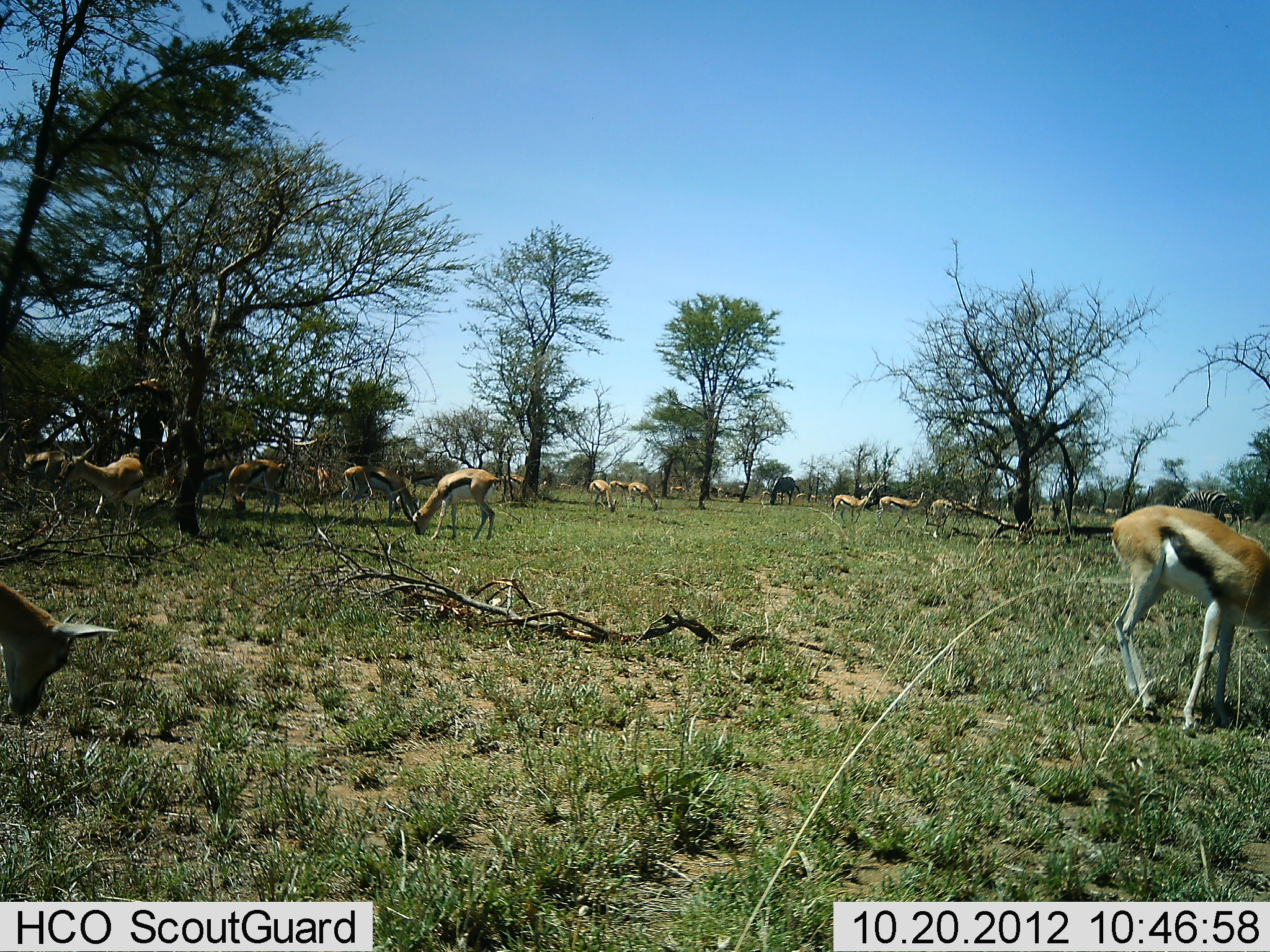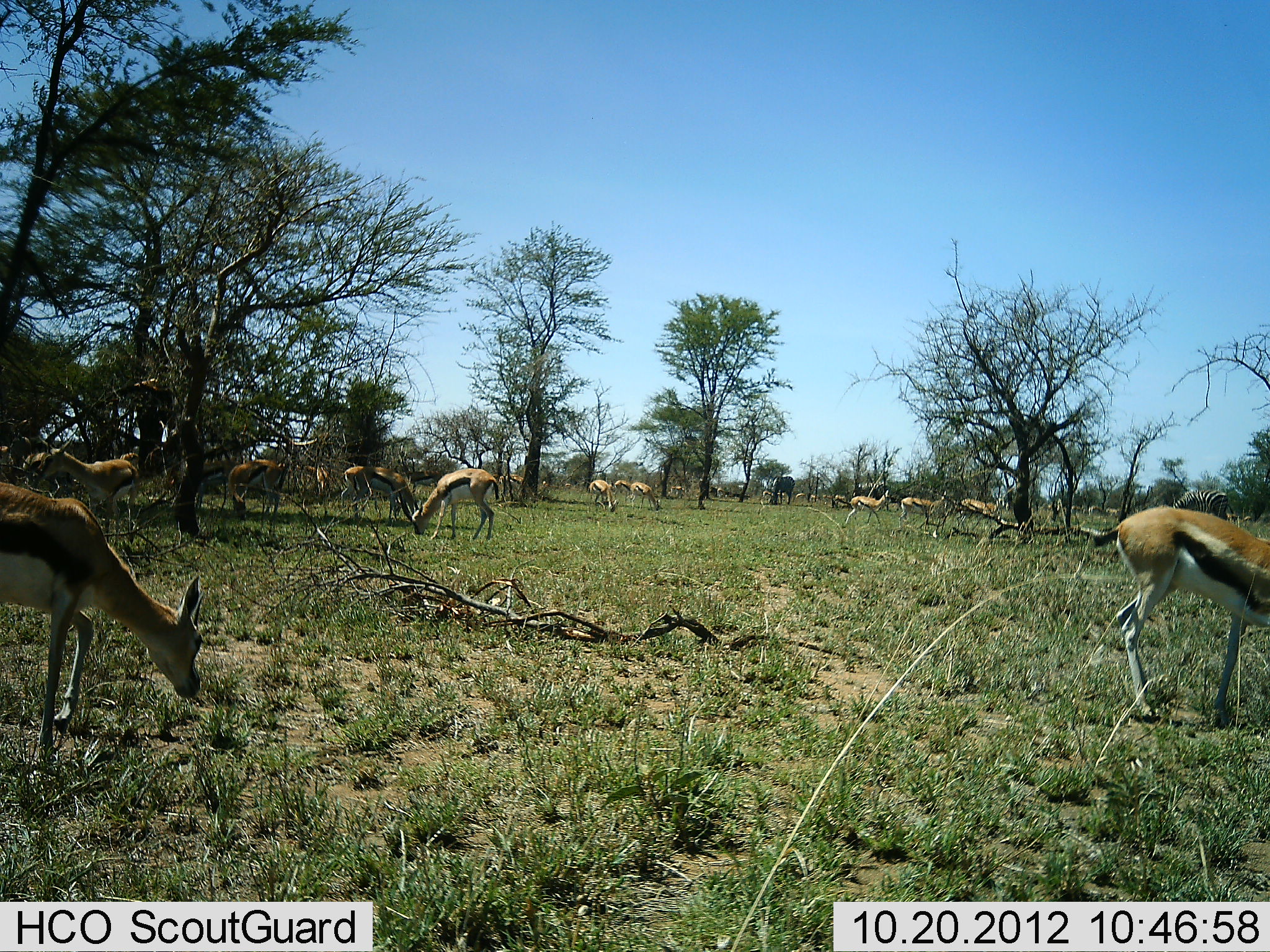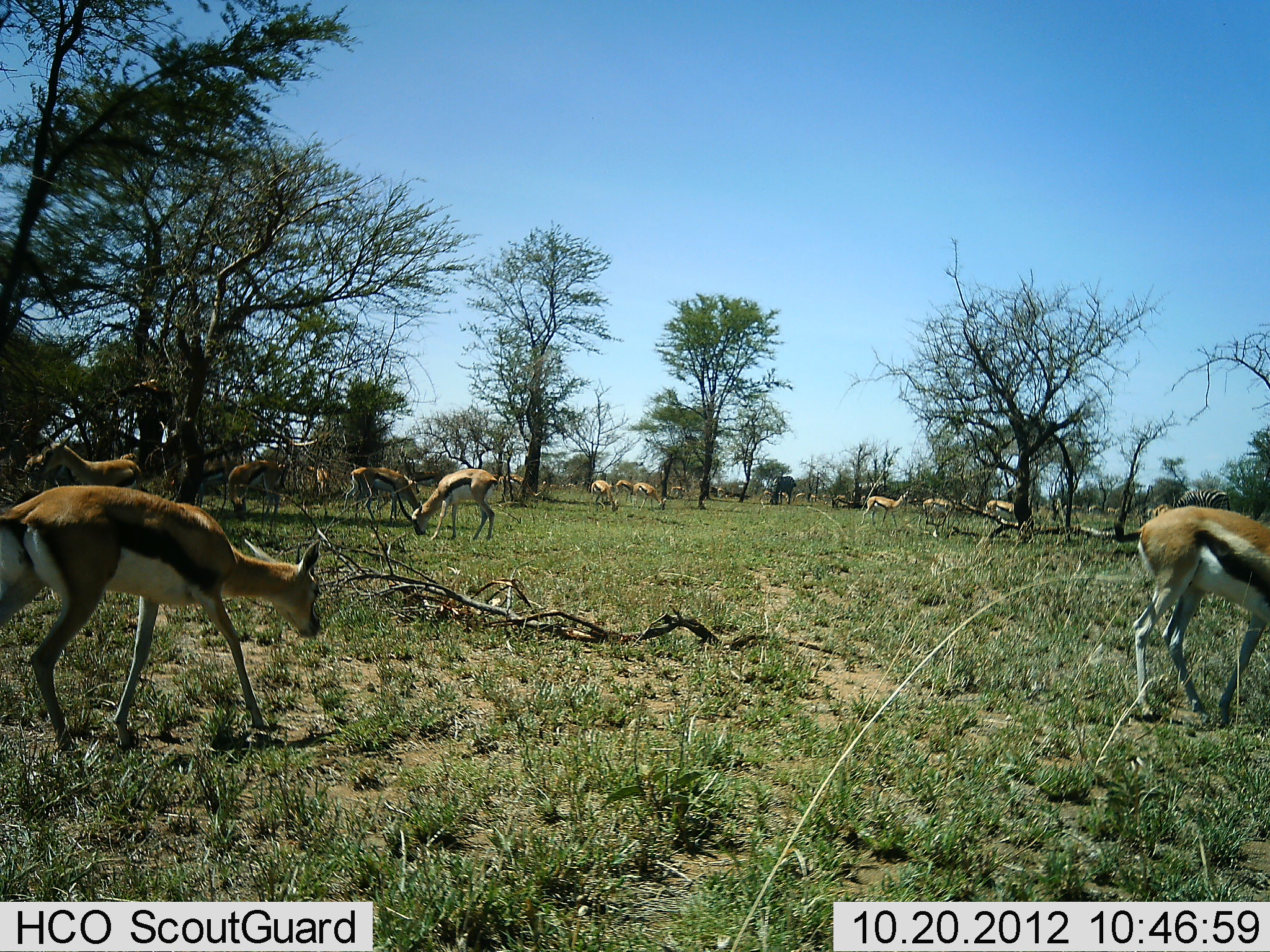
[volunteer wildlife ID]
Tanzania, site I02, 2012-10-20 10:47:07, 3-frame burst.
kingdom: Animalia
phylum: Chordata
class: Mammalia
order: Artiodactyla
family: Bovidae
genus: Eudorcas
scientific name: Eudorcas thomsonii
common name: thomson's gazelle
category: gazellethomsons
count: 11-50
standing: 42%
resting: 0%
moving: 50%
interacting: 0%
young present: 0%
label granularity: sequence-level